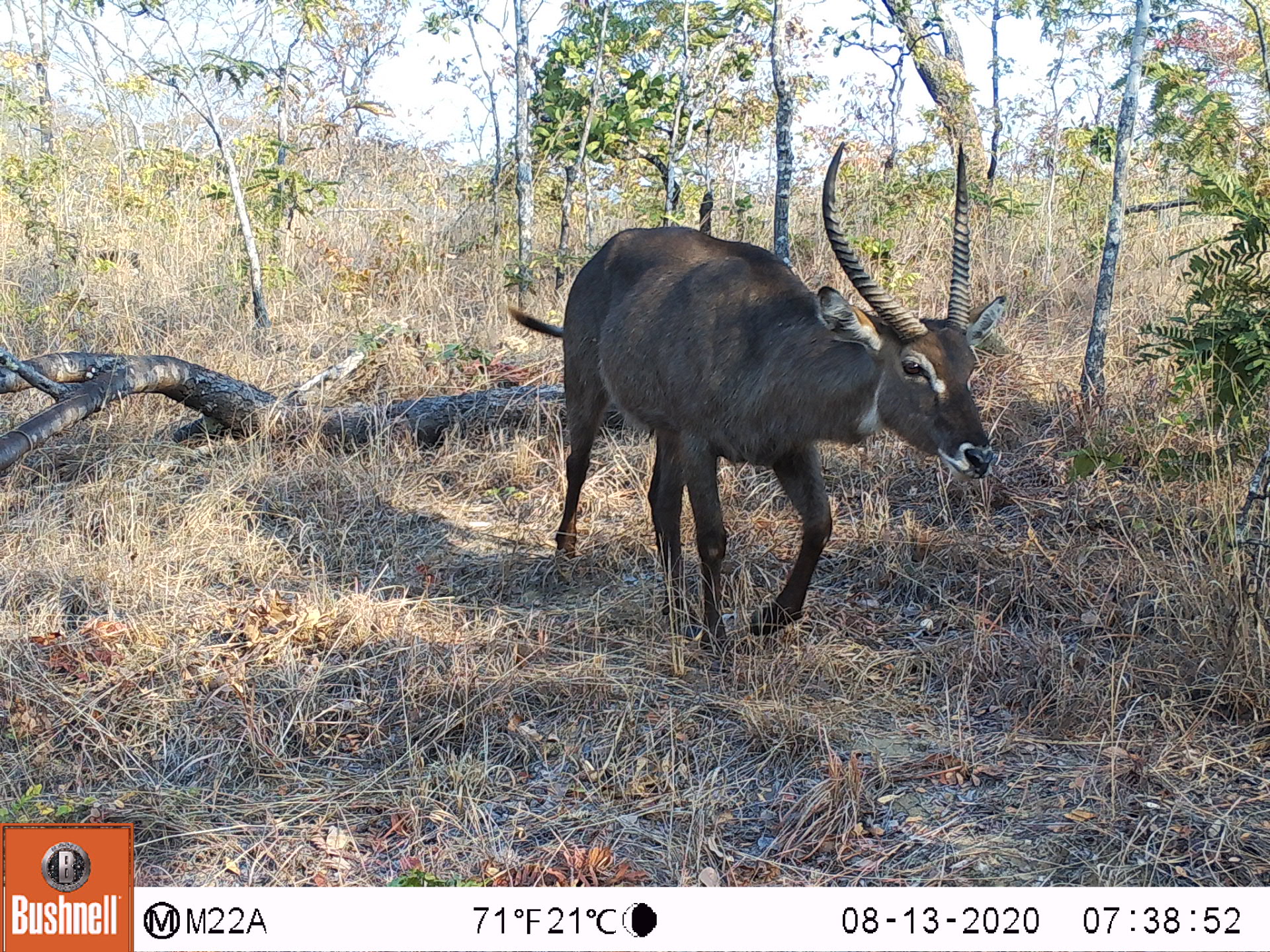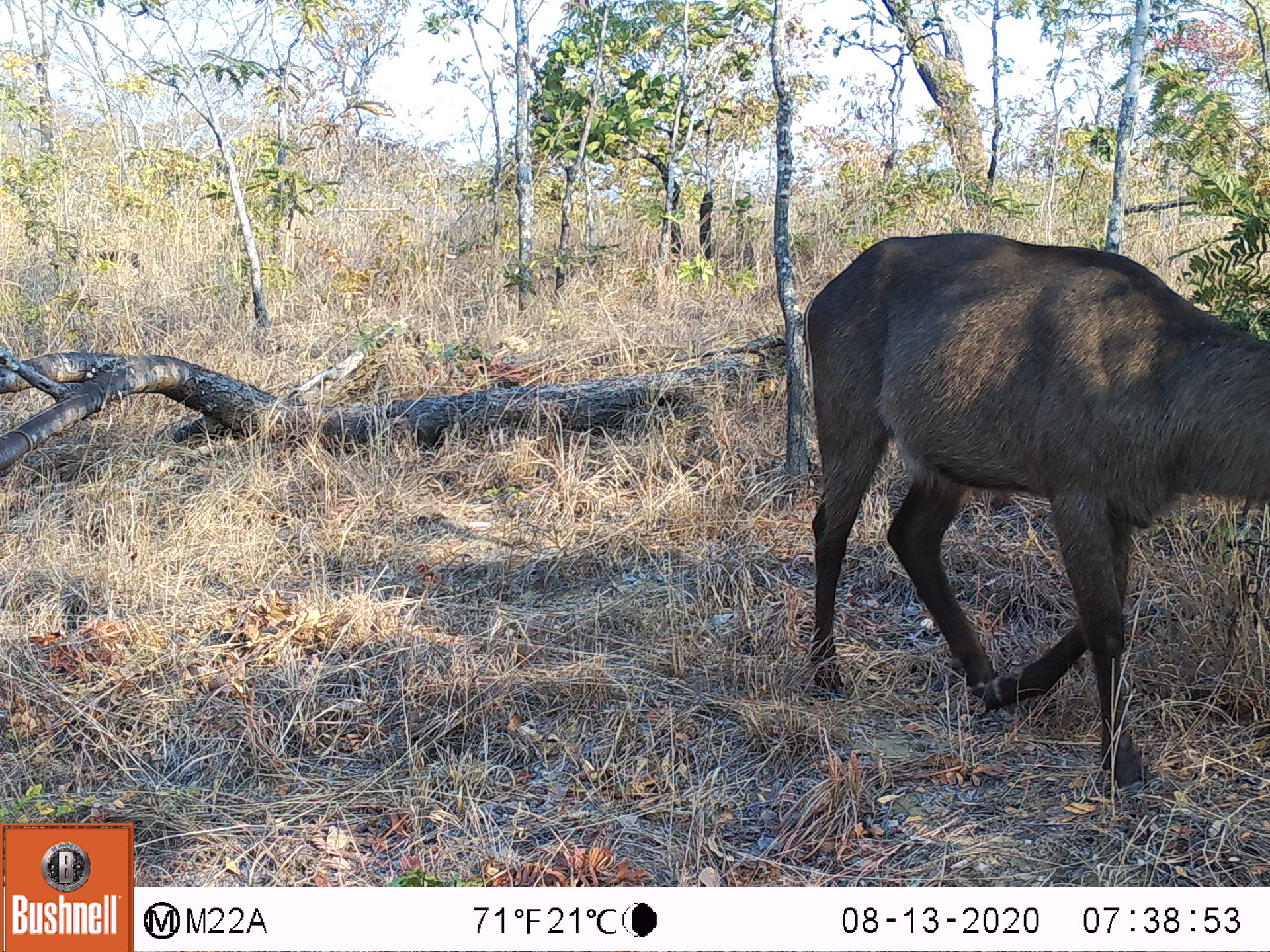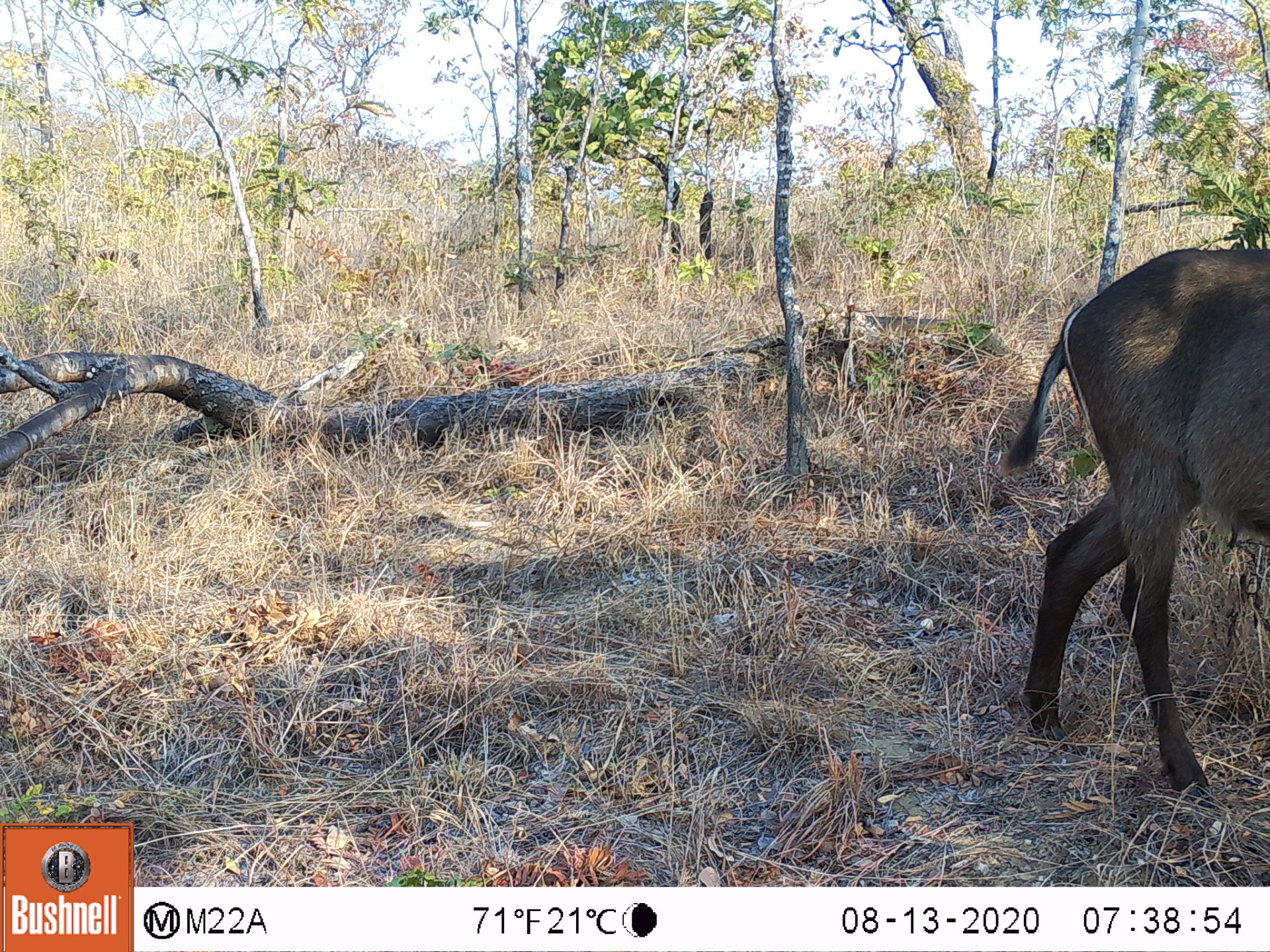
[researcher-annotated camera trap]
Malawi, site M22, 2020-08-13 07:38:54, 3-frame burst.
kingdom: Animalia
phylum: Chordata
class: Mammalia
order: Artiodactyla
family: Bovidae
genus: Kobus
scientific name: Kobus ellipsiprymnus ellipsiprymnus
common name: common waterbuck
Common waterbuck (Kobus ellipsiprymnus ellipsiprymnus), count 1.